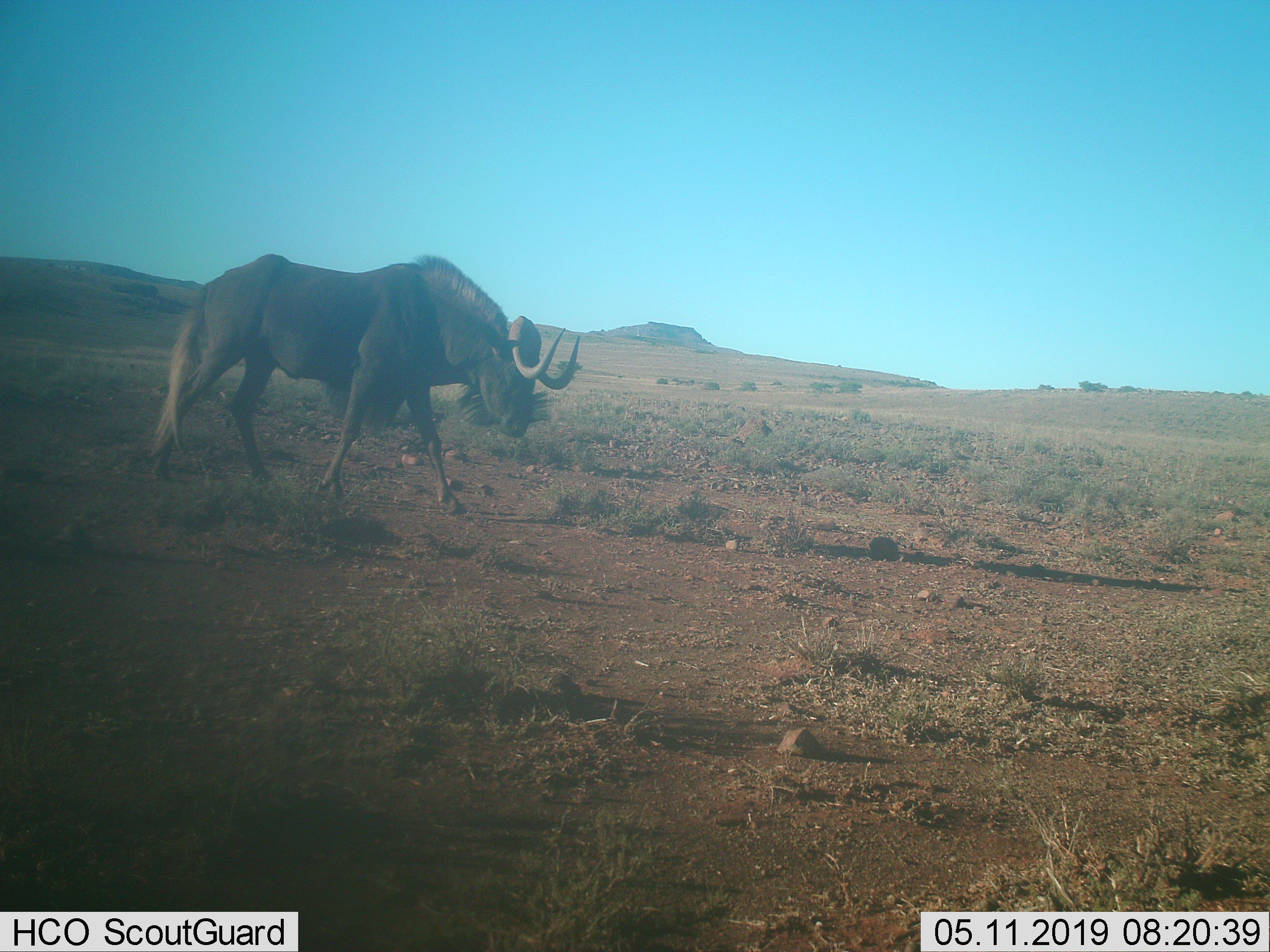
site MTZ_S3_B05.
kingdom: Animalia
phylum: Chordata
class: Mammalia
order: Artiodactyla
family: Bovidae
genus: Connochaetes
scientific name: Connochaetes gnou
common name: black wildebeest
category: wildebeestblack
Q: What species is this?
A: Wildebeestblack (black wildebeest) (Connochaetes gnou).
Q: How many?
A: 1.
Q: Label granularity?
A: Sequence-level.